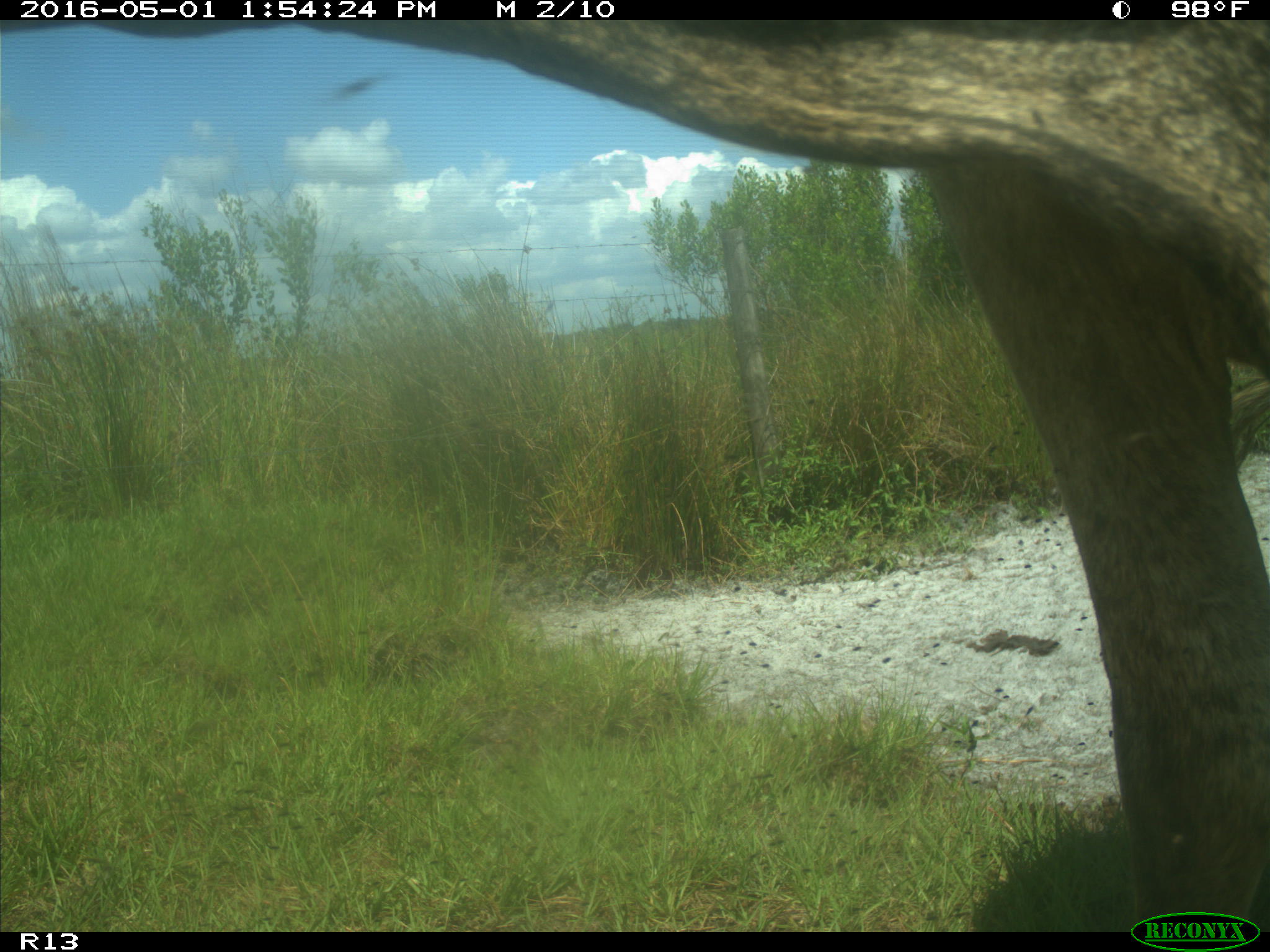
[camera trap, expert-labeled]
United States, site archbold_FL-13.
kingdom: Animalia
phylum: Chordata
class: Mammalia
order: Artiodactyla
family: Bovidae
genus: Bos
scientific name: Bos taurus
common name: domestic cow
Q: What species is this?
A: Bos taurus (domestic cow).